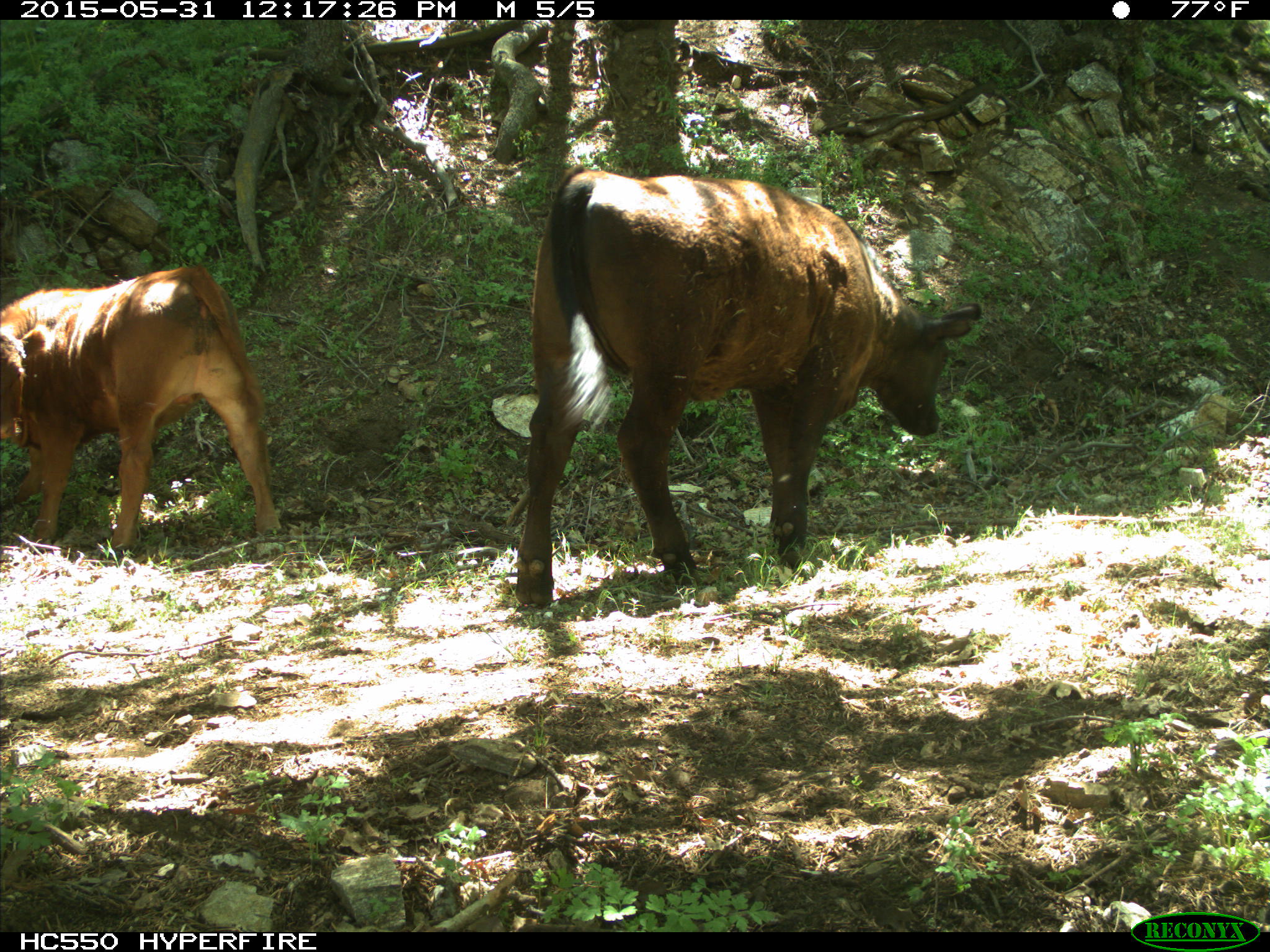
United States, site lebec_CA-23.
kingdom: Animalia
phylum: Chordata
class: Mammalia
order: Artiodactyla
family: Bovidae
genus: Bos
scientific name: Bos taurus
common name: domestic cow